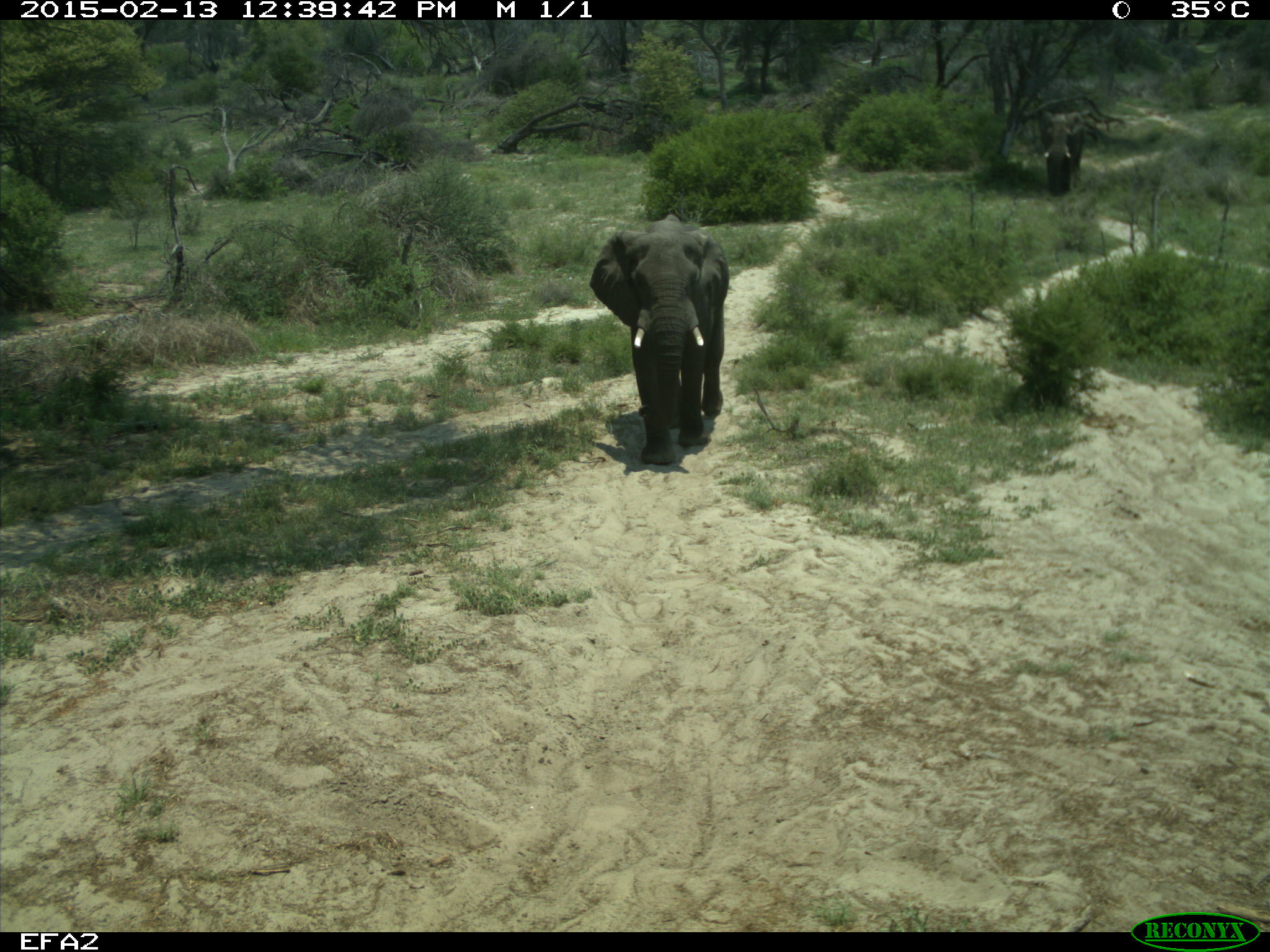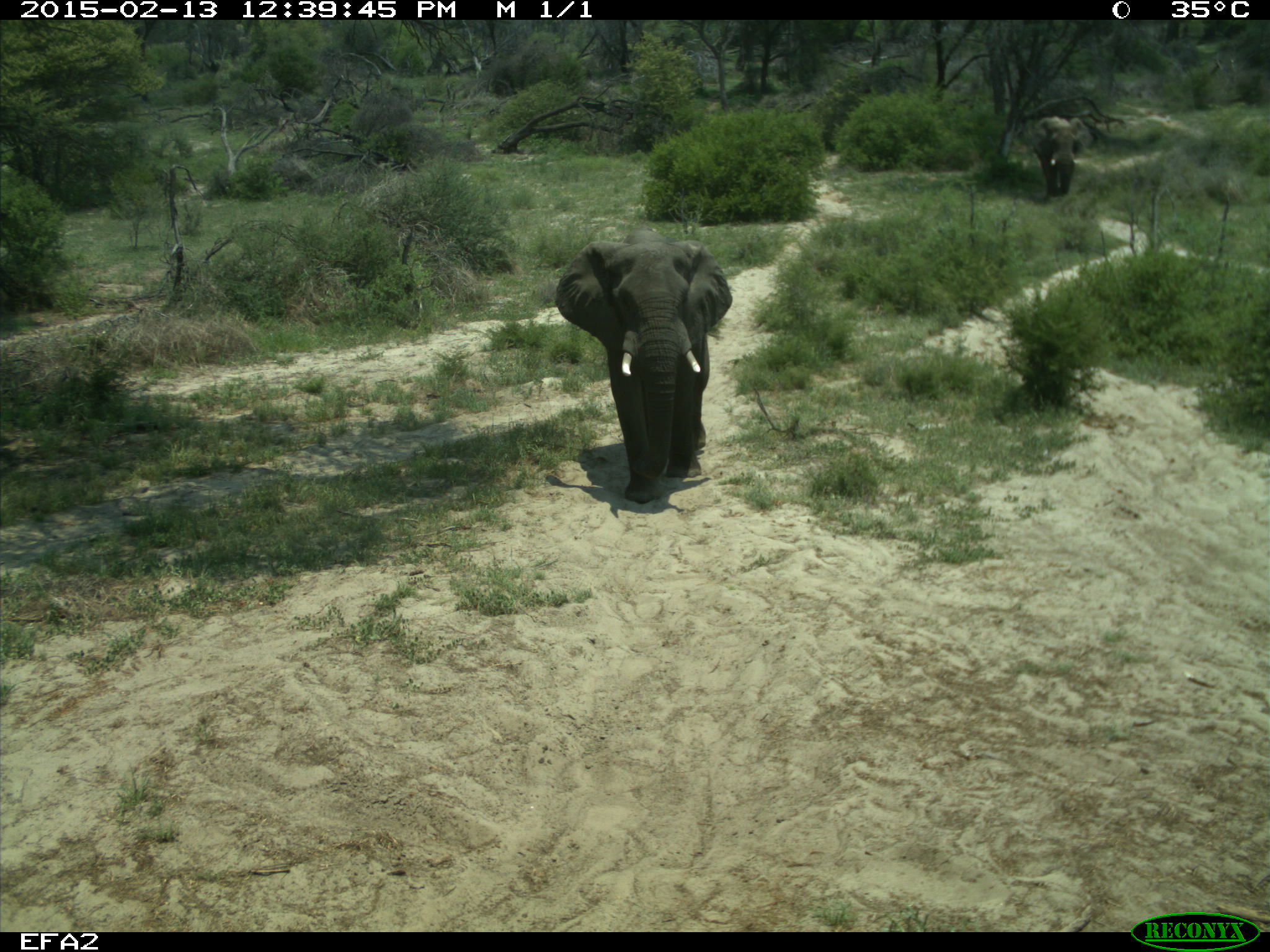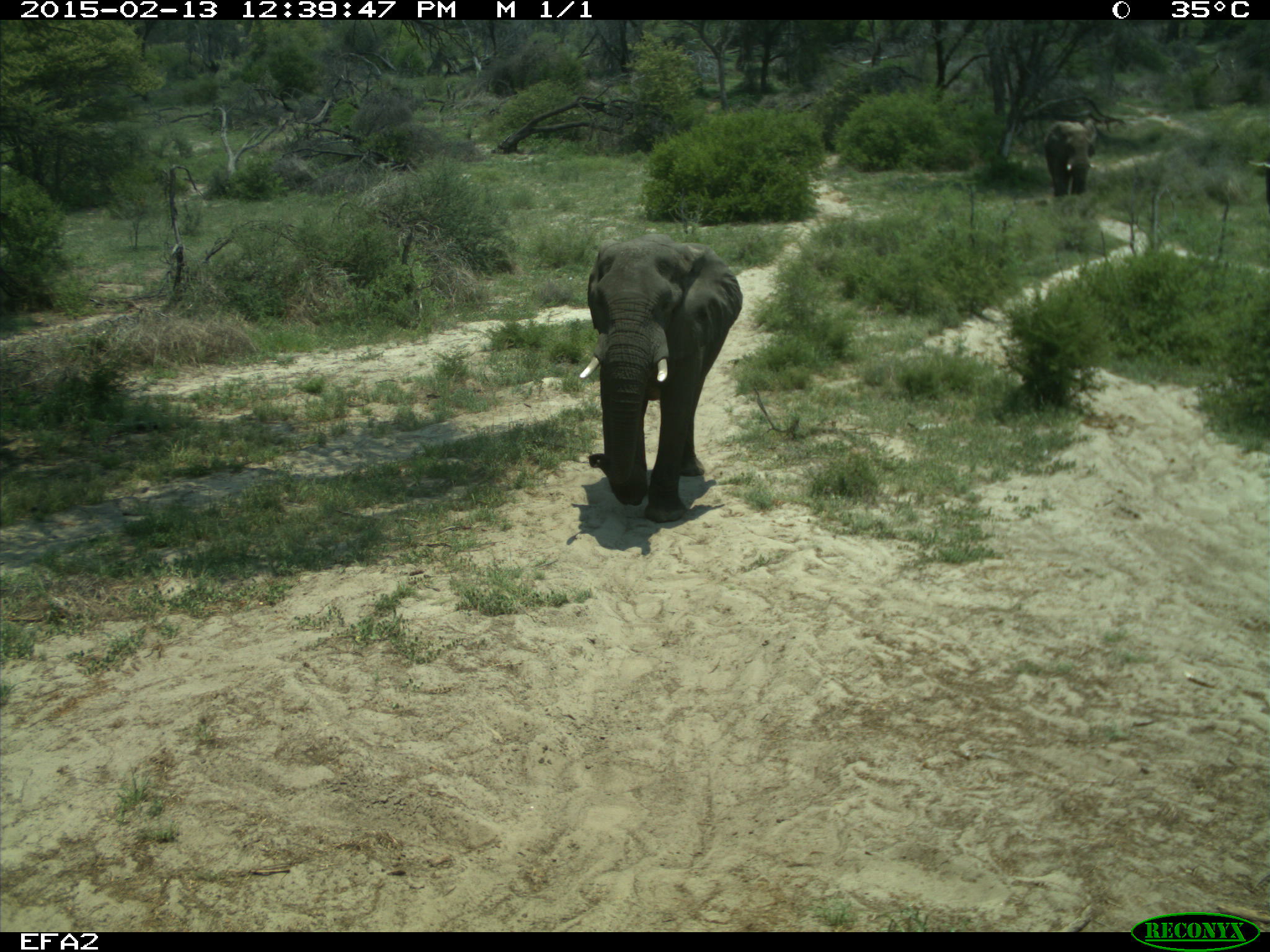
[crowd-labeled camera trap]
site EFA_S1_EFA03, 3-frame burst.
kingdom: Animalia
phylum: Chordata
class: Mammalia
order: Proboscidea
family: Elephantidae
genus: Loxodonta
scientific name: Loxodonta africana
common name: african bush elephant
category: elephant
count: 2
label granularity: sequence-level